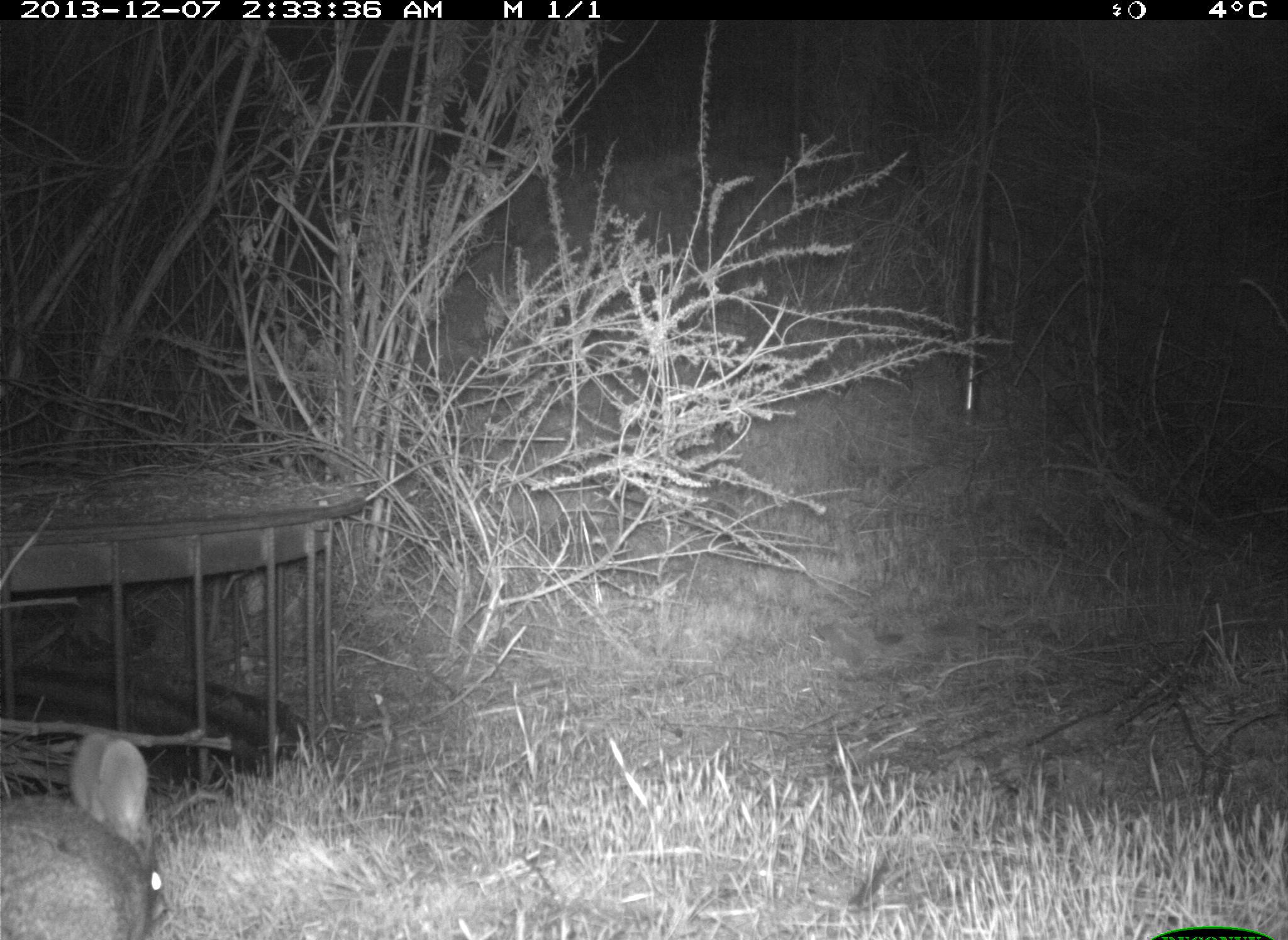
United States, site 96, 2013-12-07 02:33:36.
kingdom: Animalia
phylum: Chordata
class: Mammalia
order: Lagomorpha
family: Leporidae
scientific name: Leporidae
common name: rabbits and hares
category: rabbit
Rabbit (rabbits and hares) (Leporidae).